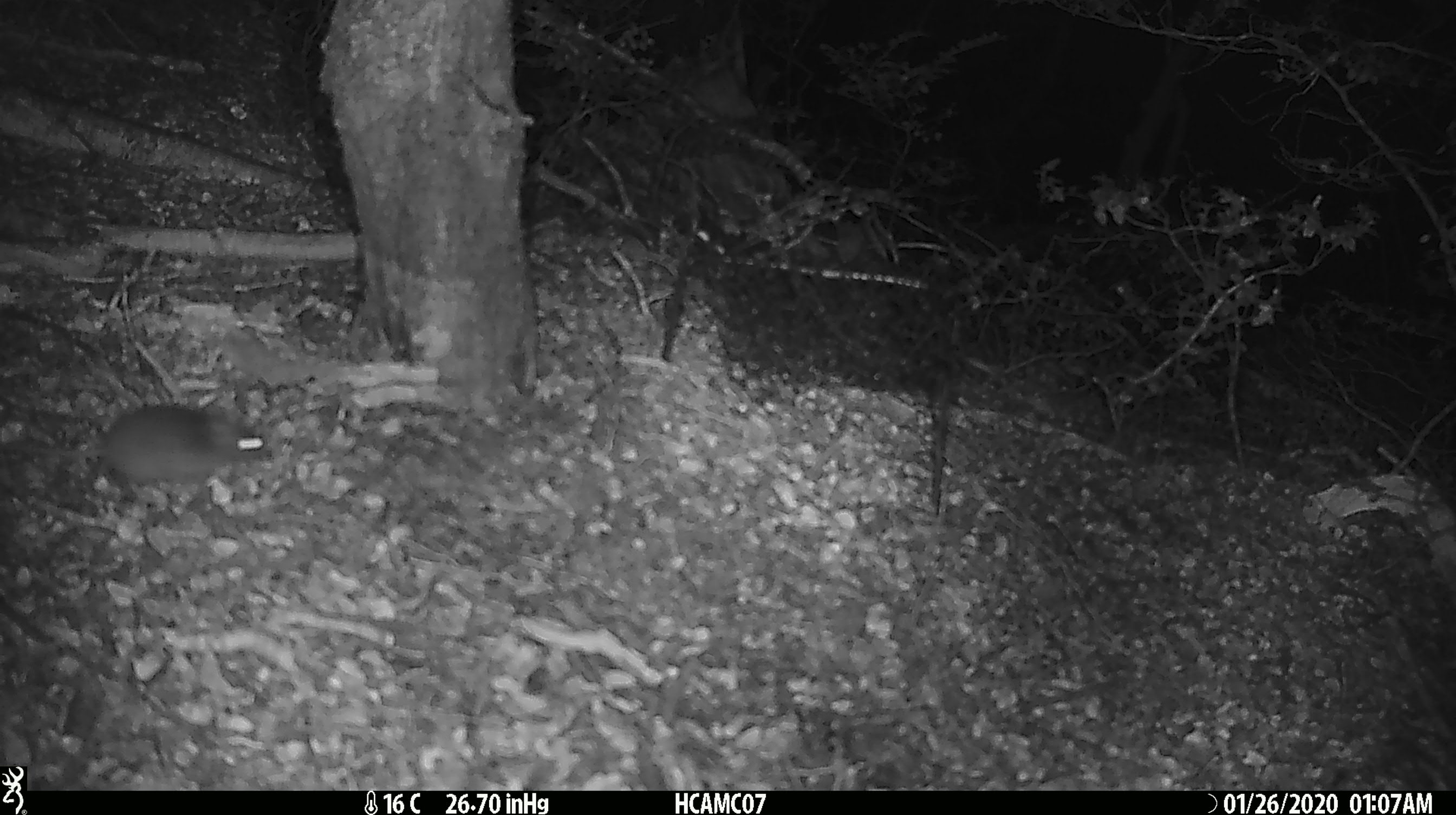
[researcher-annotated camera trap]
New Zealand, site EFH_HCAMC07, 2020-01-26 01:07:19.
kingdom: Animalia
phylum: Chordata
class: Mammalia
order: Rodentia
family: Muridae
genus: Mus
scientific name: Mus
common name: mouse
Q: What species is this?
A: Mouse (Mus).